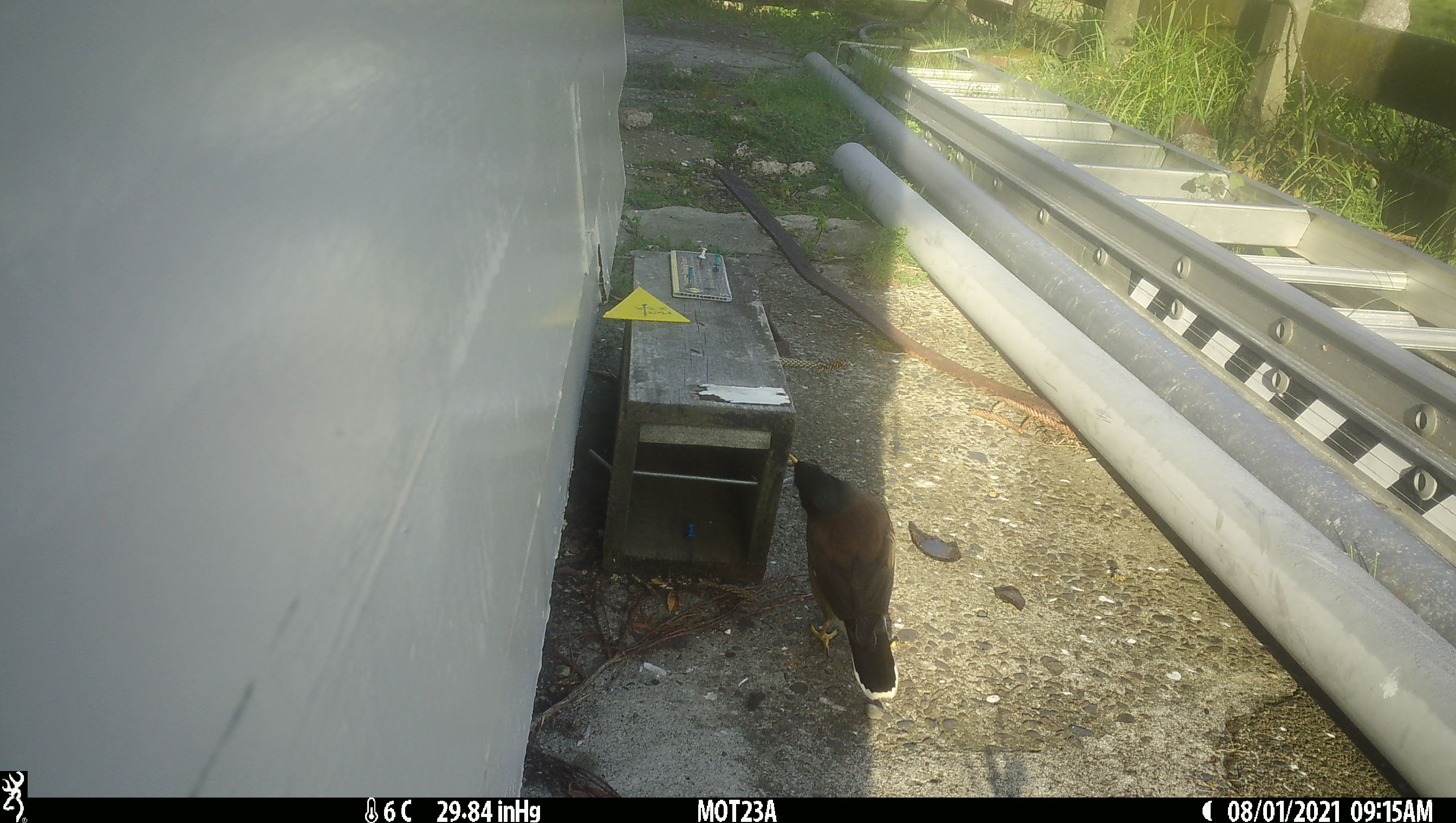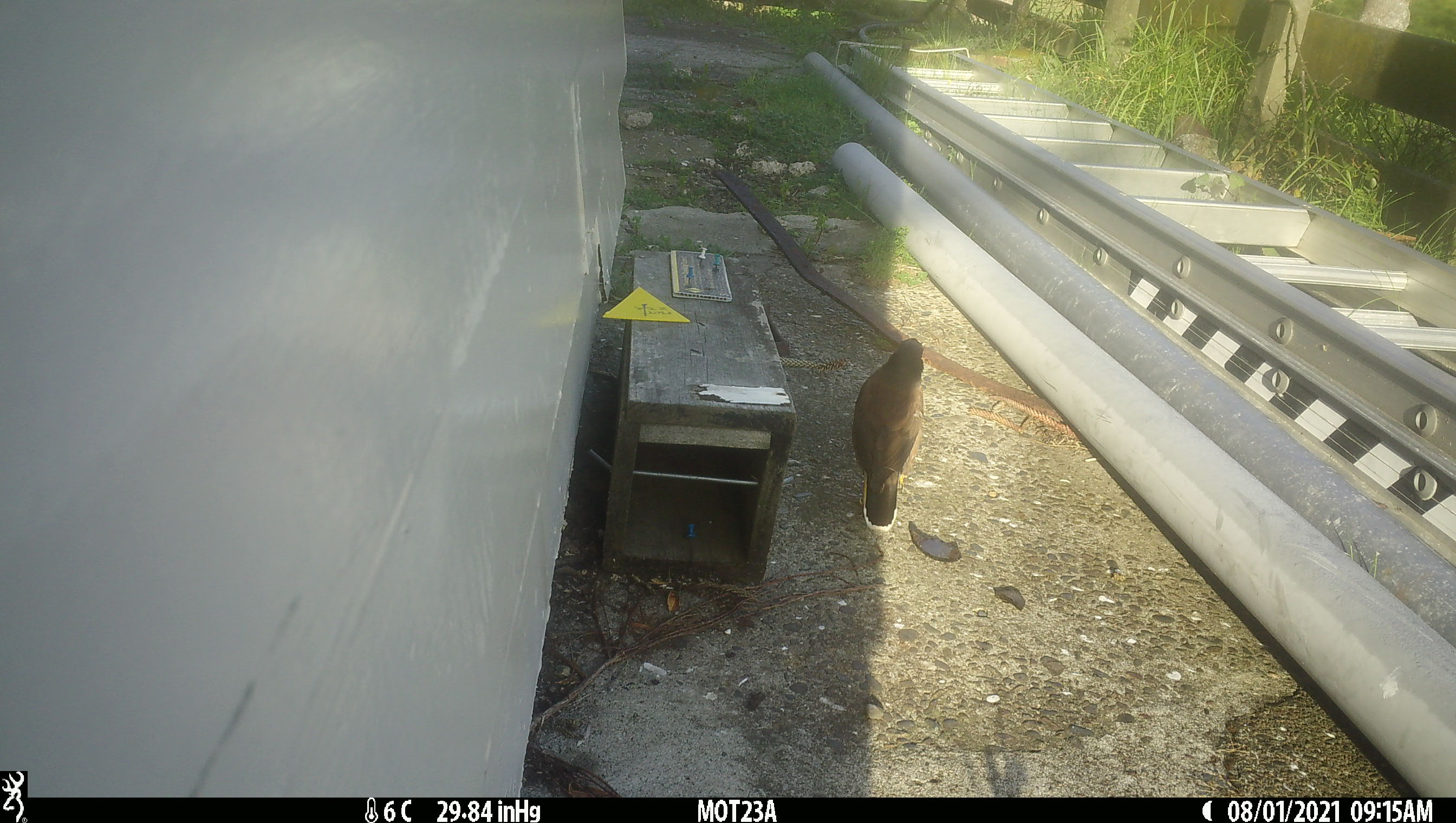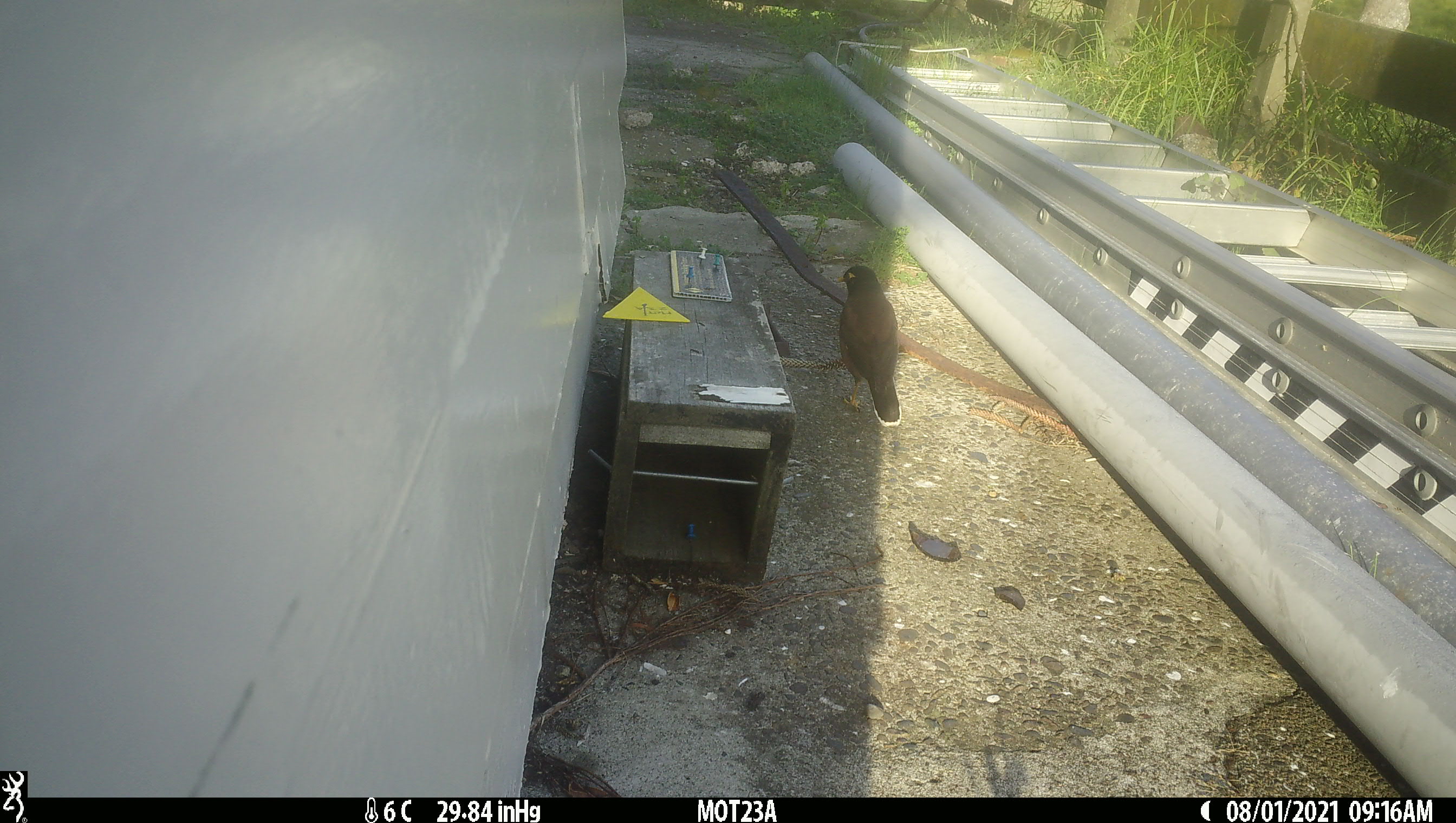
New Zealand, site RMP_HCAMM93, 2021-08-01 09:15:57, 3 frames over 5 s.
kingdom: Animalia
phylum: Chordata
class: Aves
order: Passeriformes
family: Sturnidae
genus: Acridotheres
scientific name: Acridotheres tristis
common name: common myna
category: myna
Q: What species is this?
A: Myna (common myna) (Acridotheres tristis).